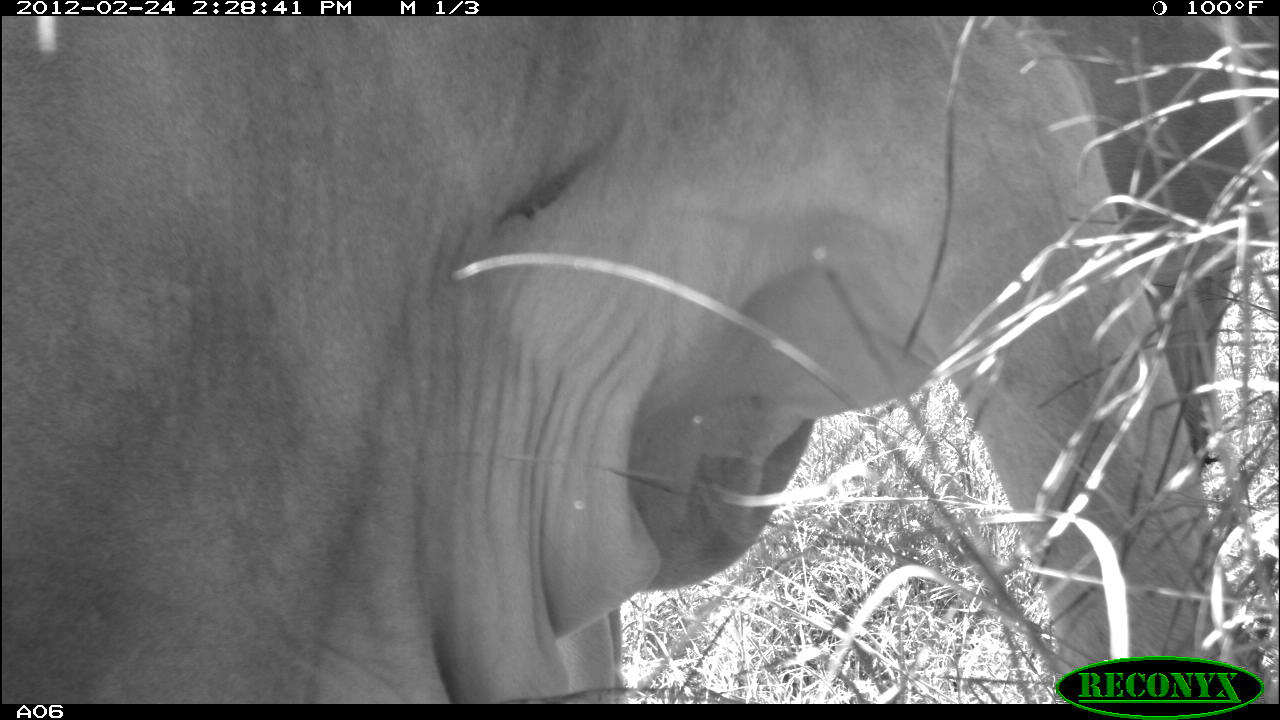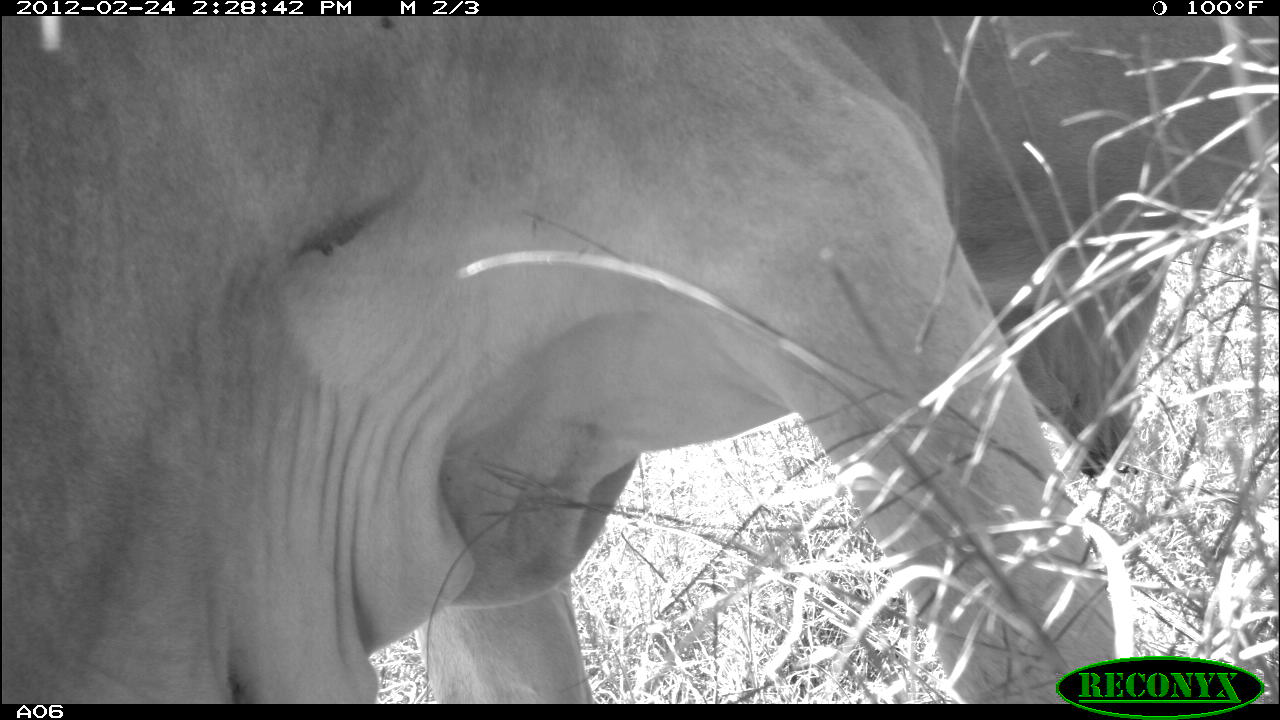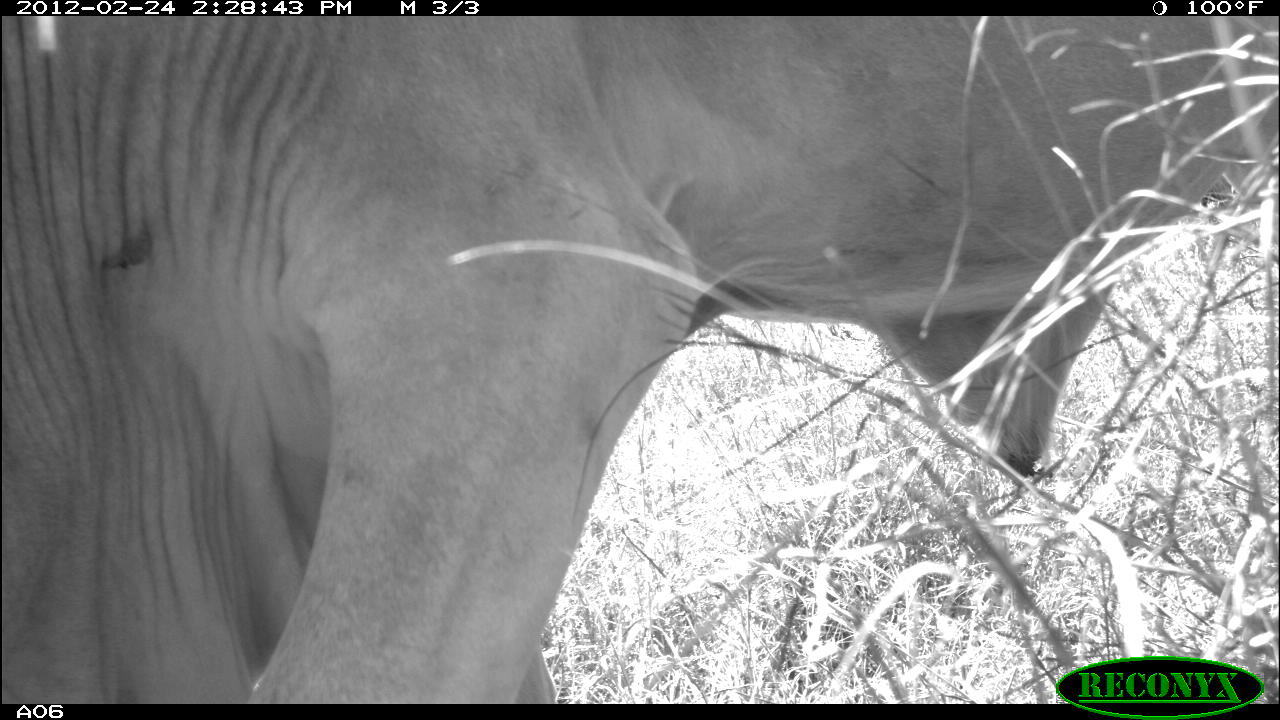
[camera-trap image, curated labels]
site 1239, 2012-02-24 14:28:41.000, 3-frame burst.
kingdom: Animalia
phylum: Chordata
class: Mammalia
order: Artiodactyla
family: Bovidae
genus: Bos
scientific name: Bos taurus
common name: domestic cattle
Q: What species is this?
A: Bos taurus (domestic cattle).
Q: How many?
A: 1.